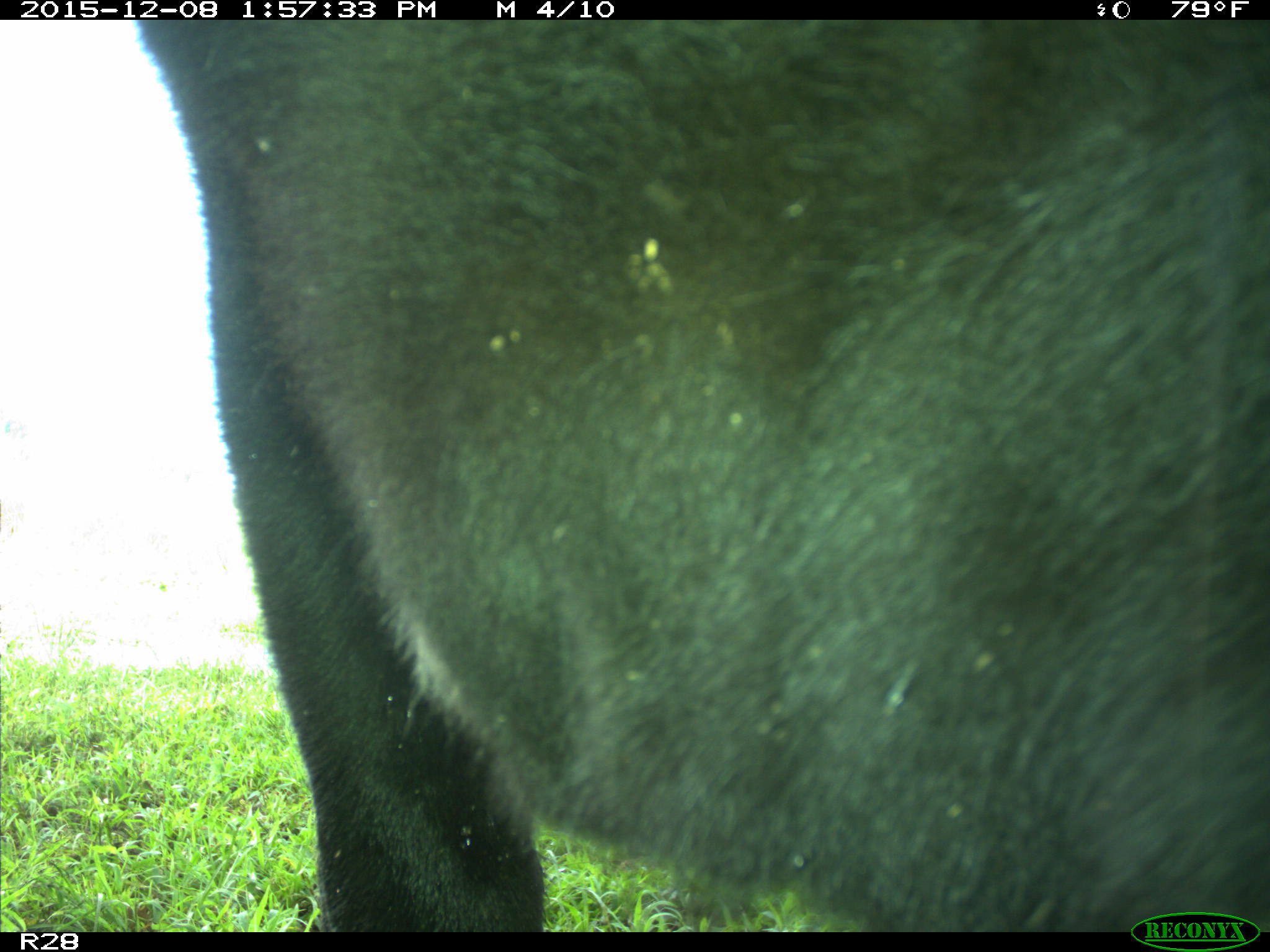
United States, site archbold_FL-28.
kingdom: Animalia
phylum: Chordata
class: Mammalia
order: Artiodactyla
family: Bovidae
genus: Bos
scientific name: Bos taurus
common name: domestic cow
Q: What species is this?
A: Bos taurus (domestic cow).